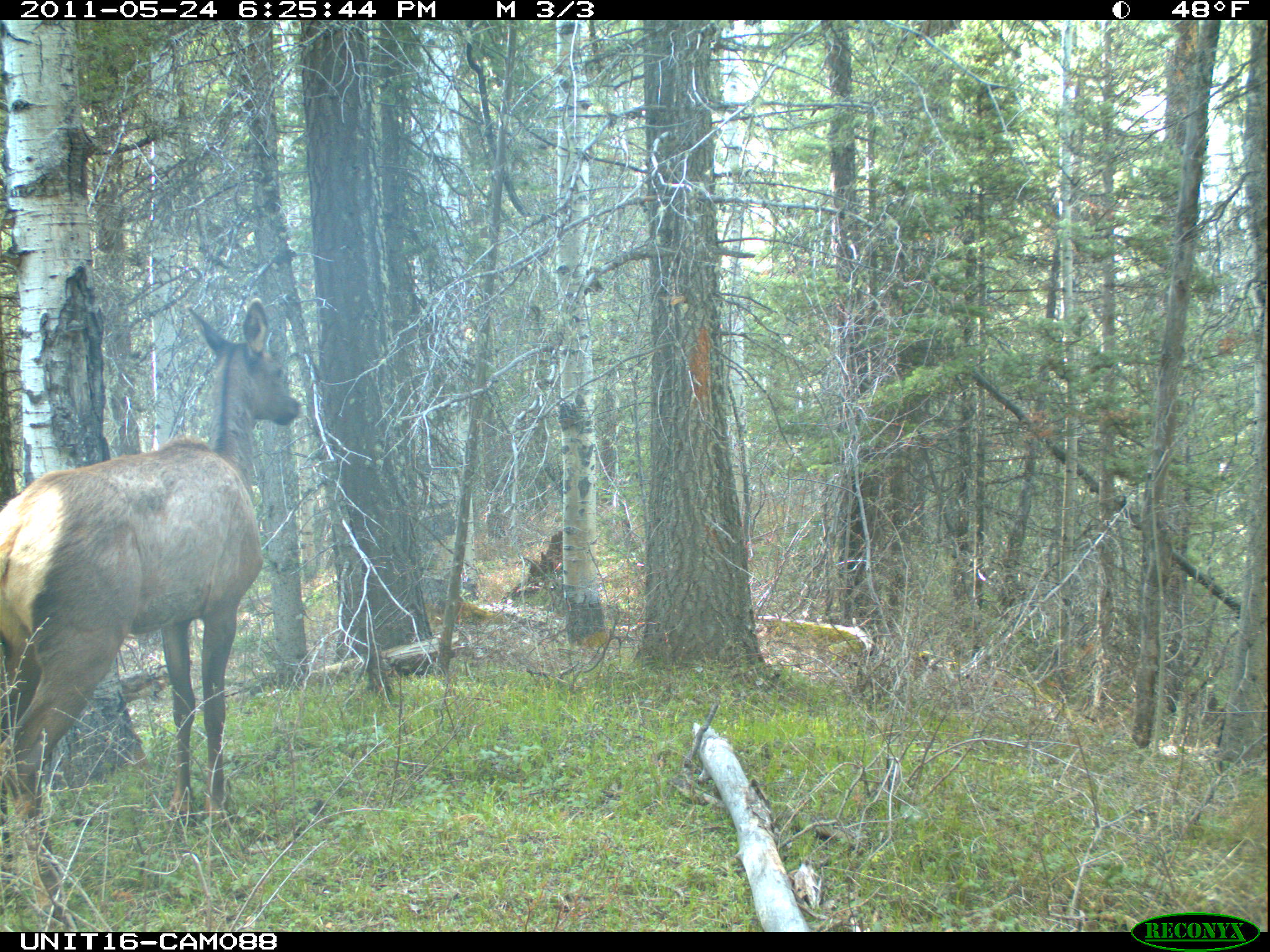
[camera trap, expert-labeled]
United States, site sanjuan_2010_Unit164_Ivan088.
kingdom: Animalia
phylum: Chordata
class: Mammalia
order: Artiodactyla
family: Cervidae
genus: Cervus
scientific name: Cervus elaphus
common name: red deer